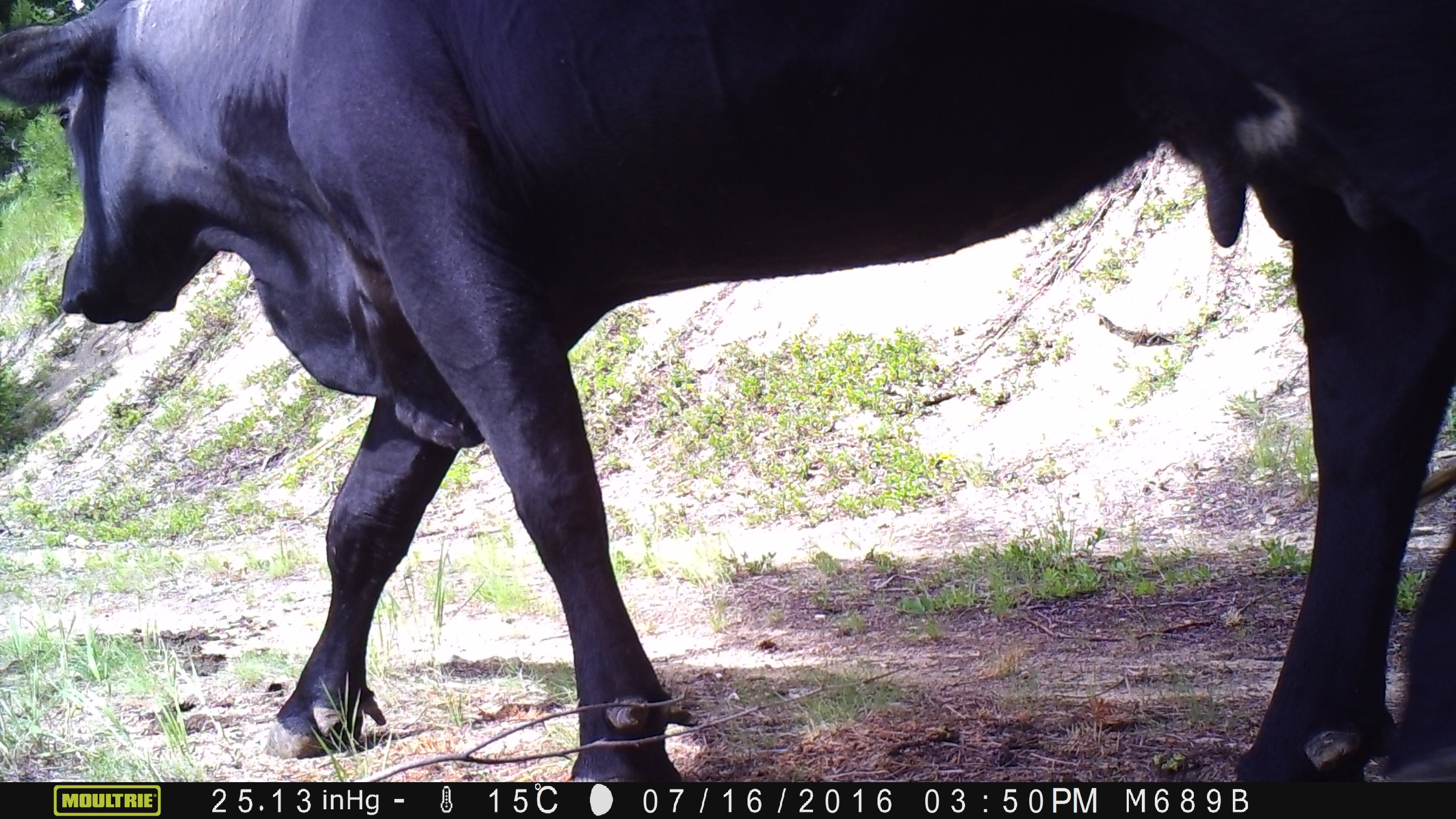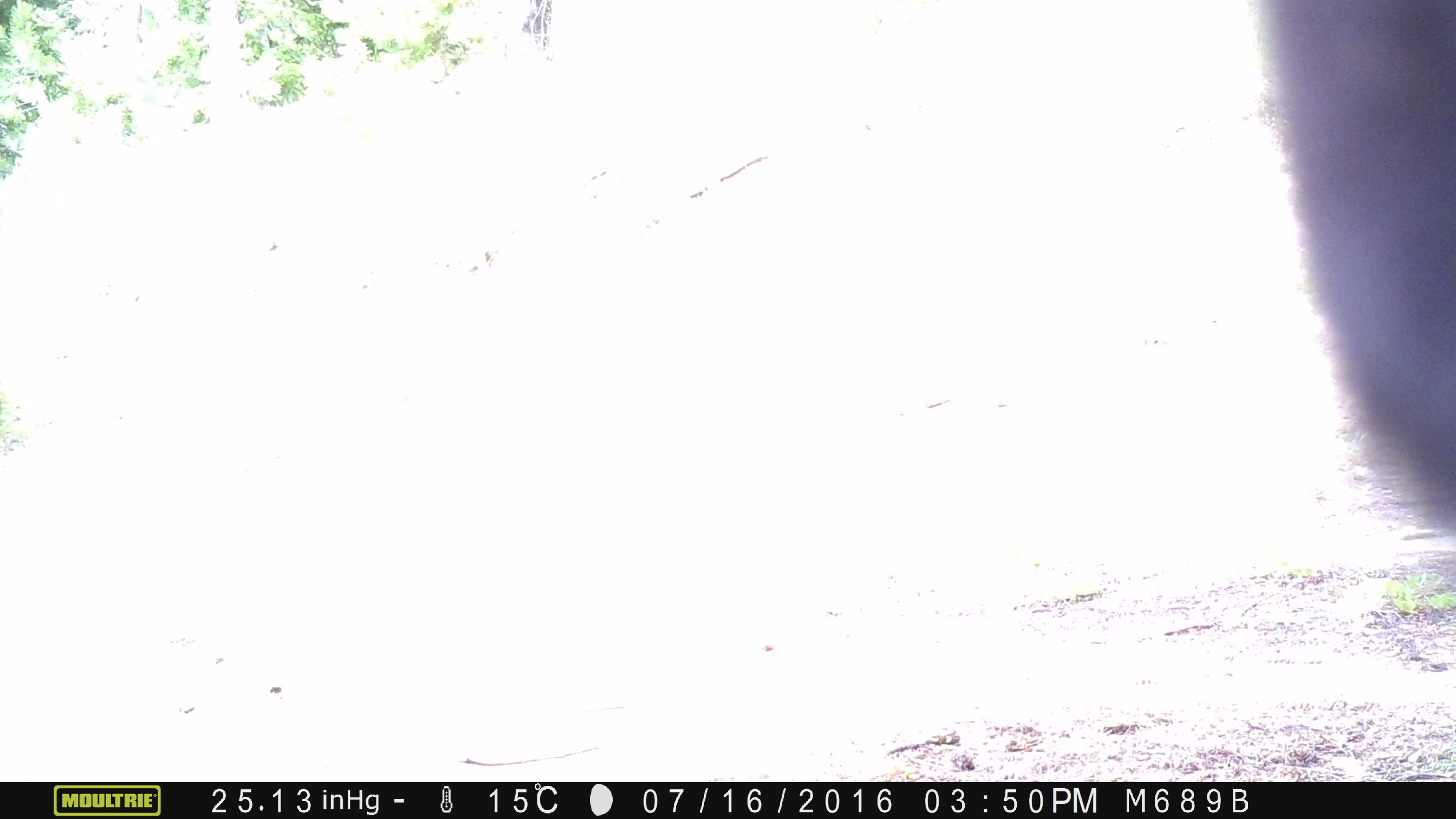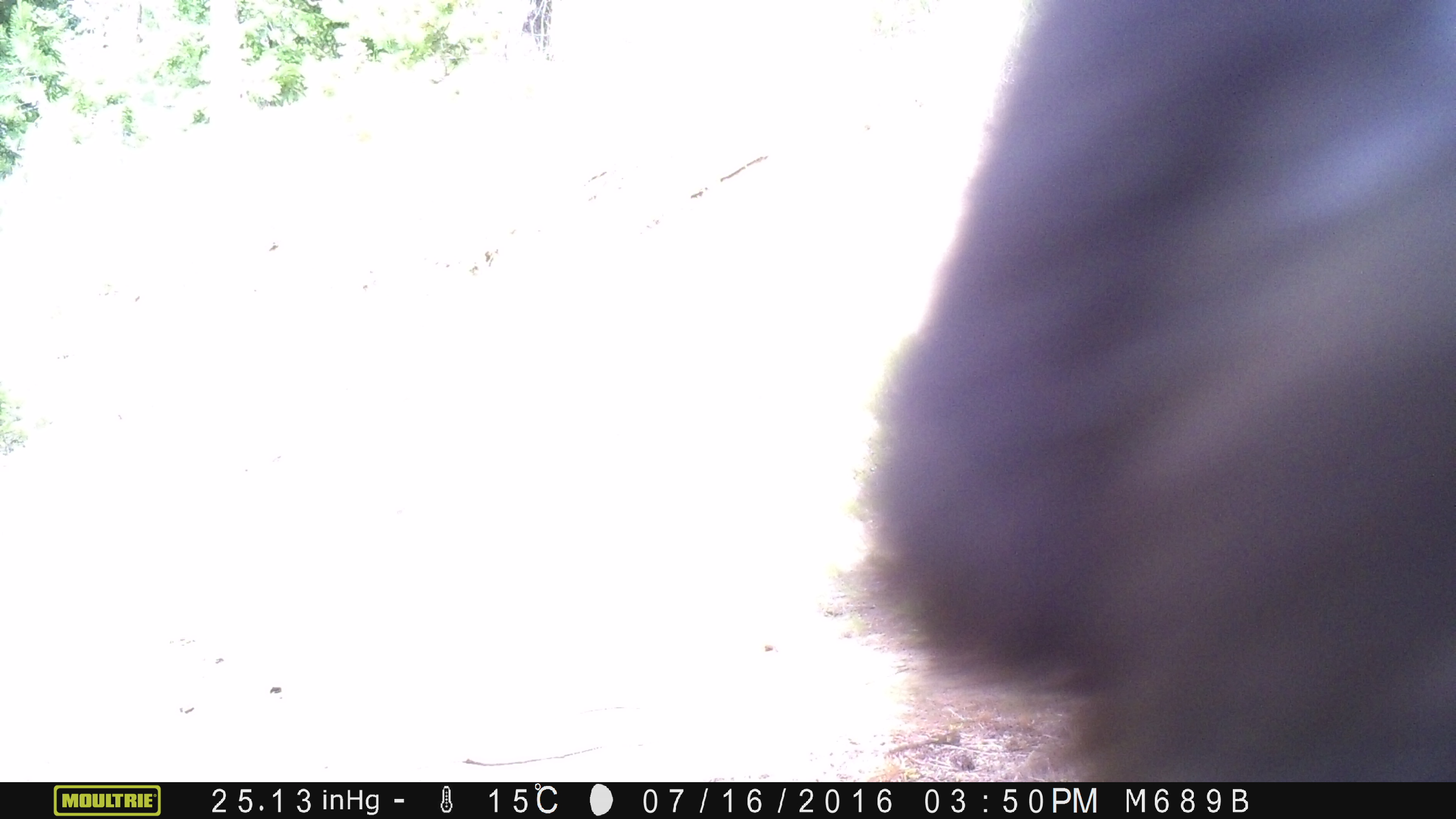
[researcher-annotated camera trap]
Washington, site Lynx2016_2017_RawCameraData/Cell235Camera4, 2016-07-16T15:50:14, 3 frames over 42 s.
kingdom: Animalia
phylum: Chordata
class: Mammalia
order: Artiodactyla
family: Bovidae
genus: Bos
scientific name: Bos taurus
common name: domestic cattle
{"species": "domestic cattle (Bos taurus)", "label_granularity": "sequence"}